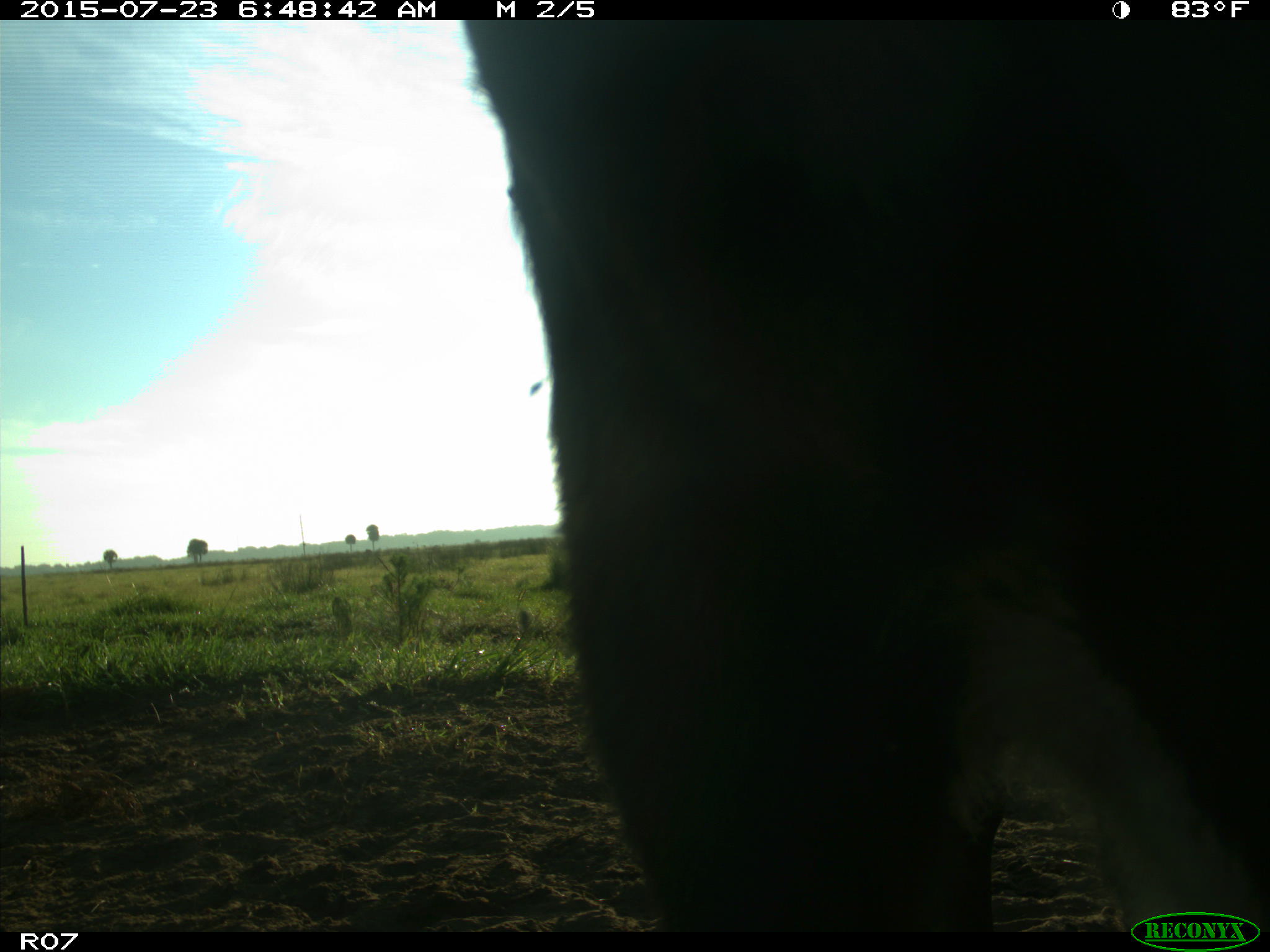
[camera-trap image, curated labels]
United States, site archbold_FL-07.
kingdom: Animalia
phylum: Chordata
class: Mammalia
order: Artiodactyla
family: Bovidae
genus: Bos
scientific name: Bos taurus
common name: domestic cow